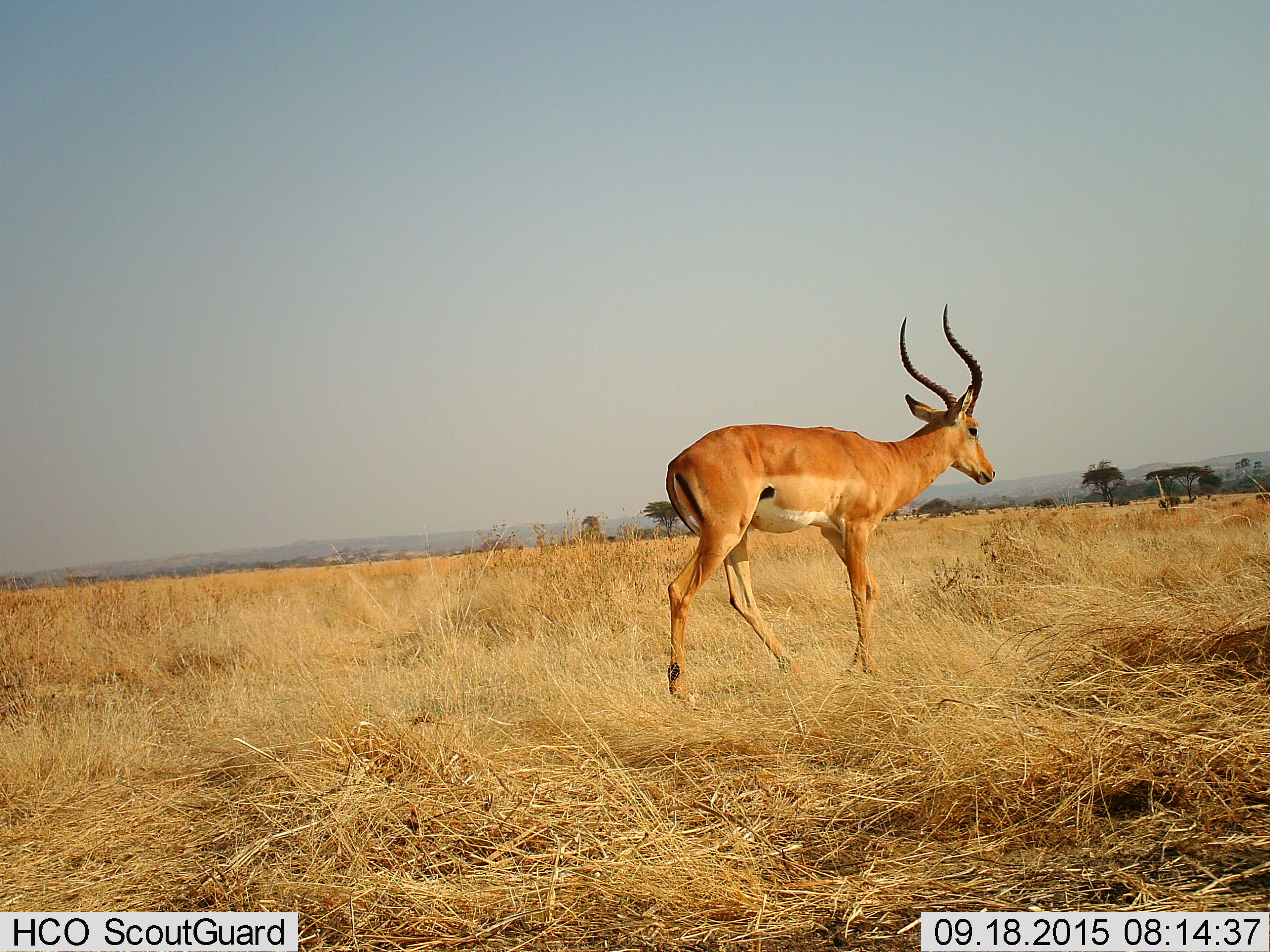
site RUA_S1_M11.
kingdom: Animalia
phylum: Chordata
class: Mammalia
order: Artiodactyla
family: Bovidae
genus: Aepyceros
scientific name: Aepyceros melampus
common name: impala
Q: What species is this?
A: Impala (Aepyceros melampus).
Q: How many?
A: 1.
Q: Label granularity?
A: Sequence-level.